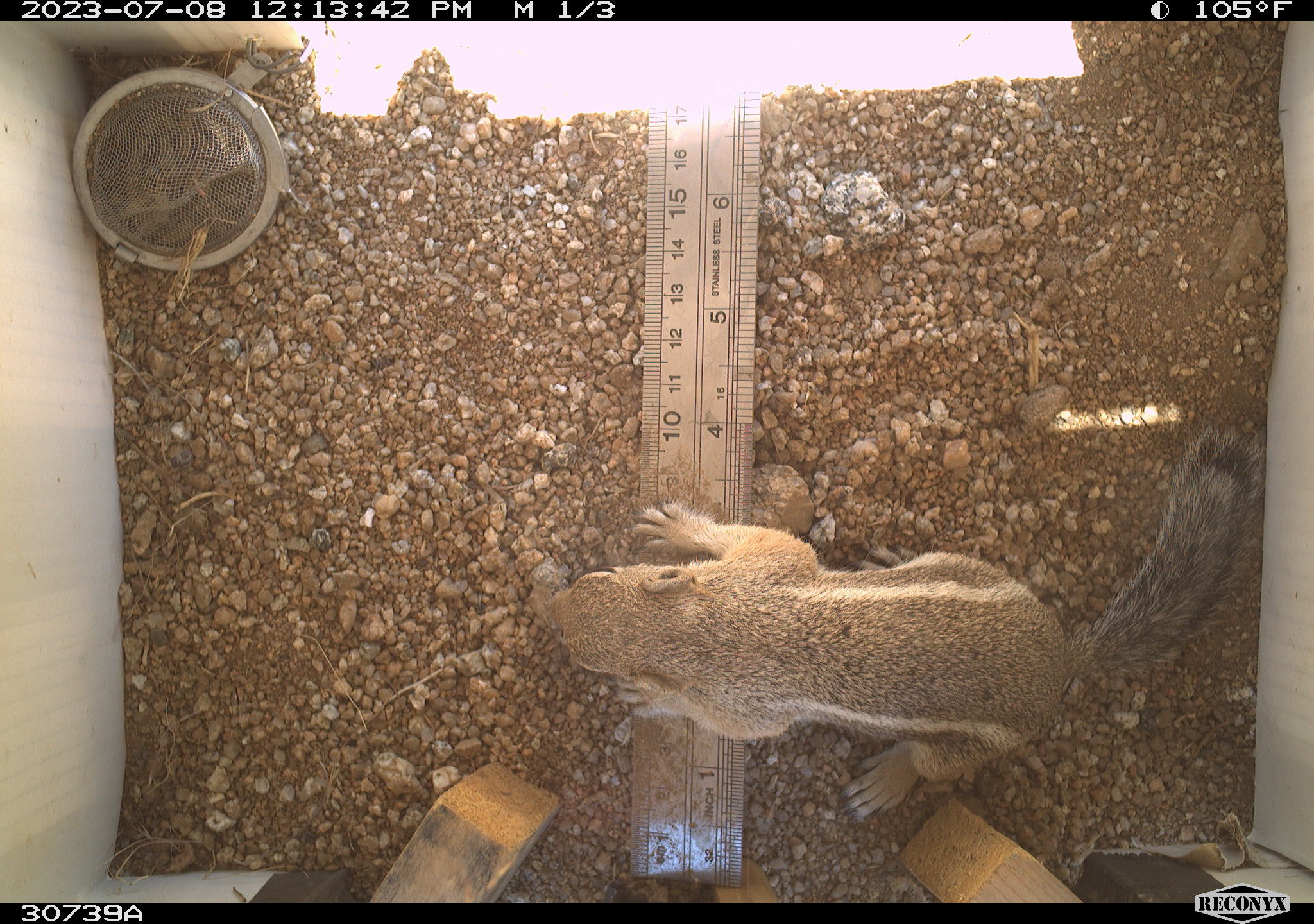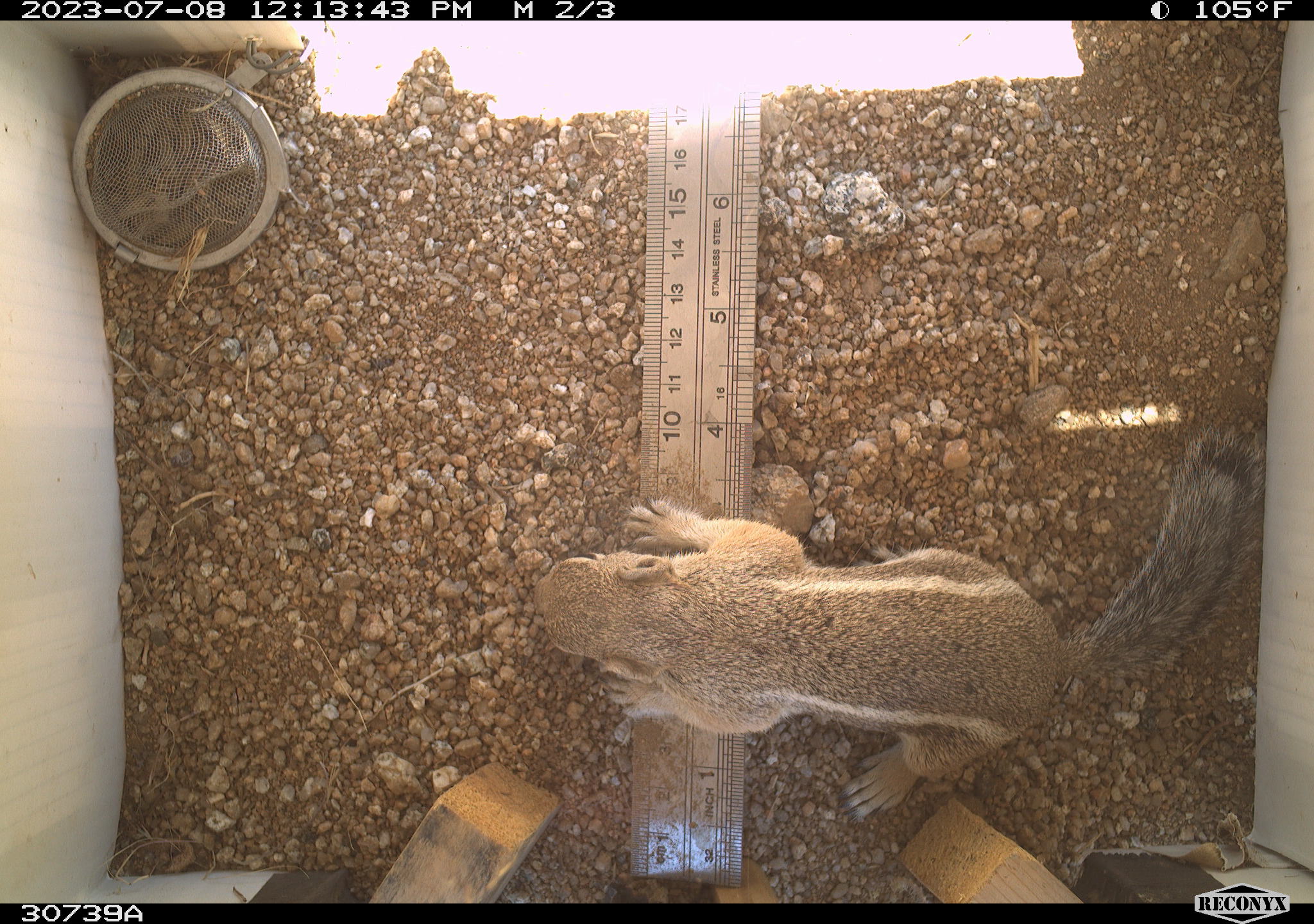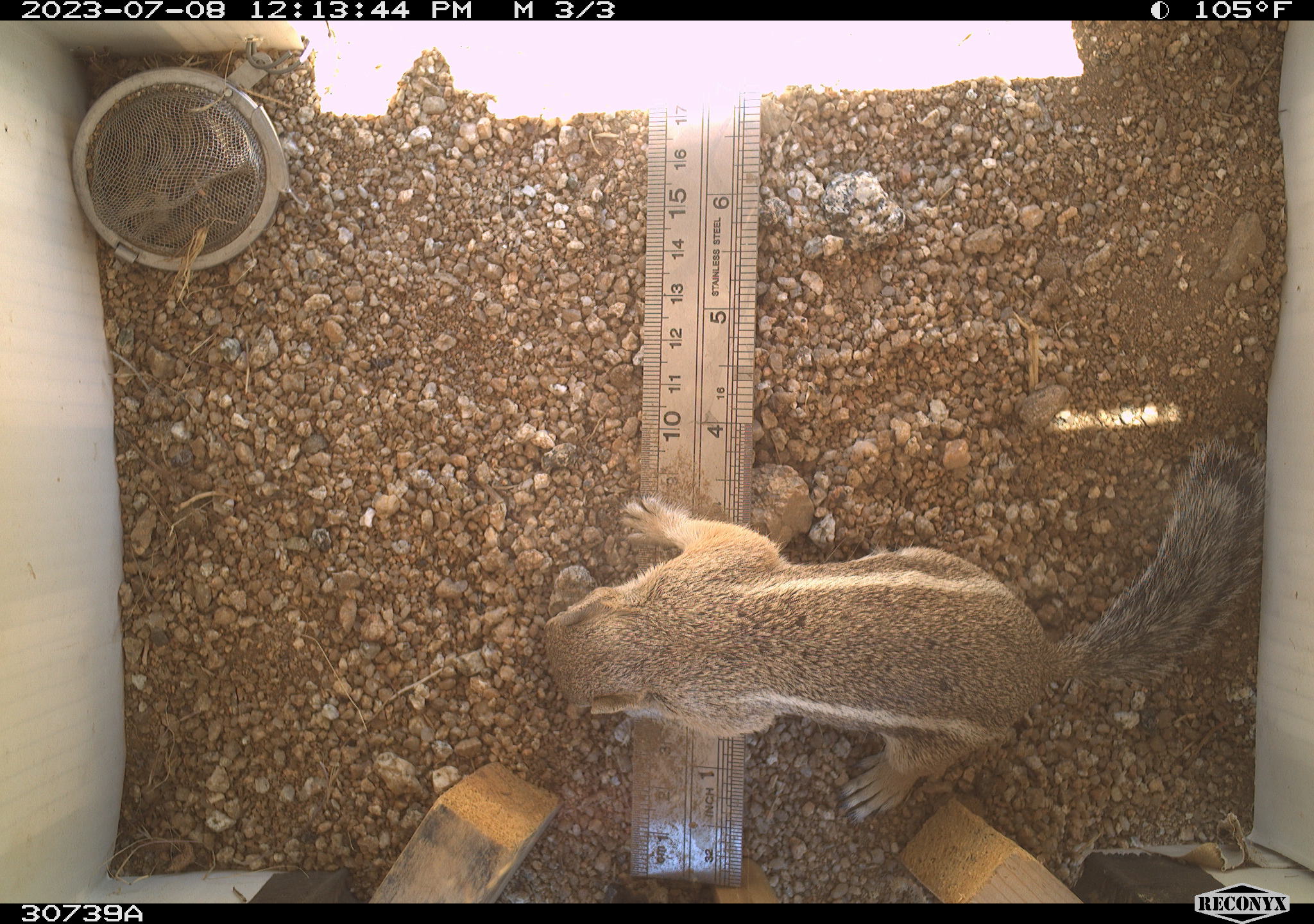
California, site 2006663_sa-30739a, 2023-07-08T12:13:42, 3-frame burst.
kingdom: Animalia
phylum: Chordata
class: Mammalia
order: Rodentia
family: Sciuridae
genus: Ammospermophilus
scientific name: Ammospermophilus leucurus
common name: white-tailed antelope squirrel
White-tailed antelope squirrel (Ammospermophilus leucurus).